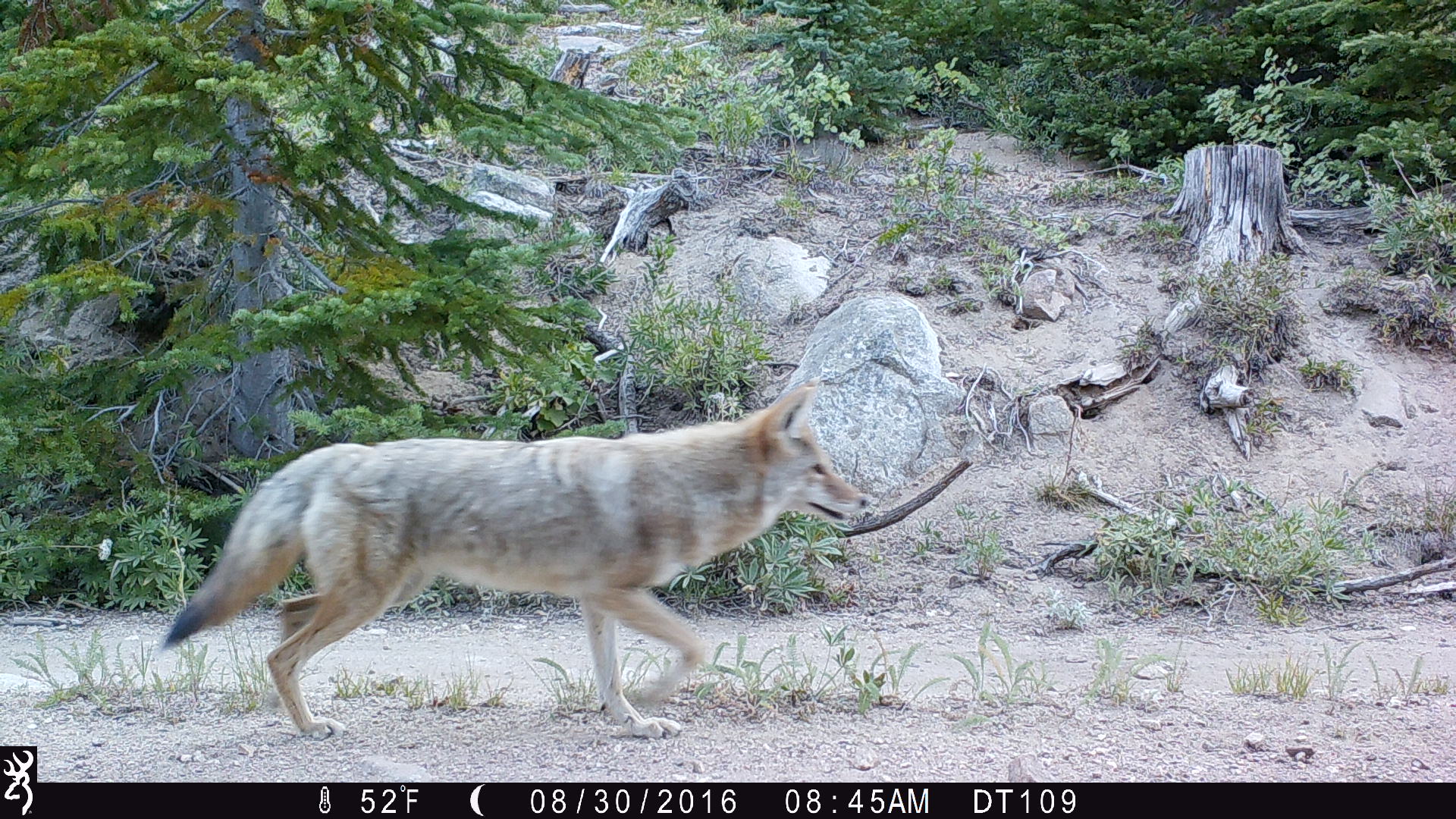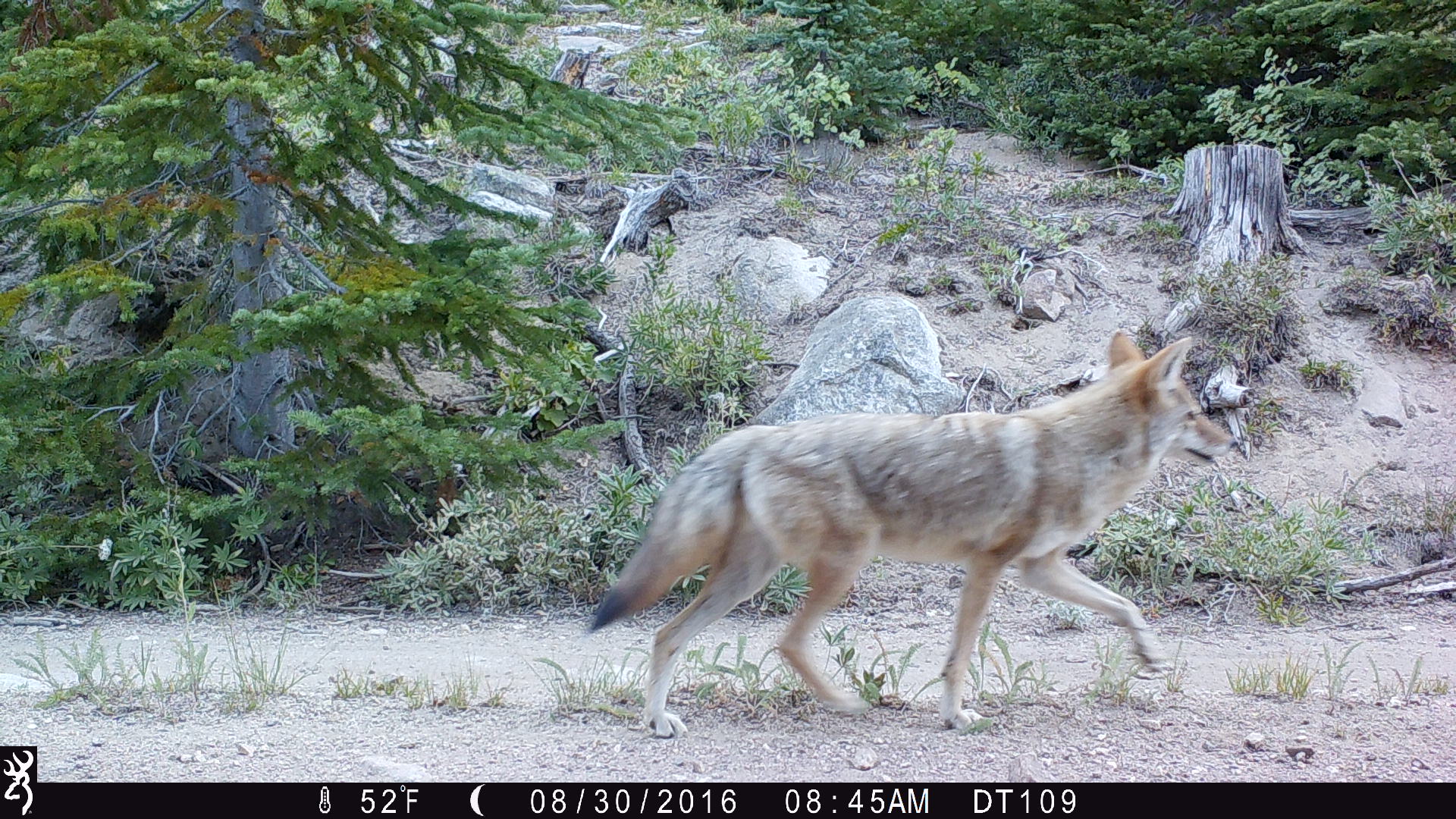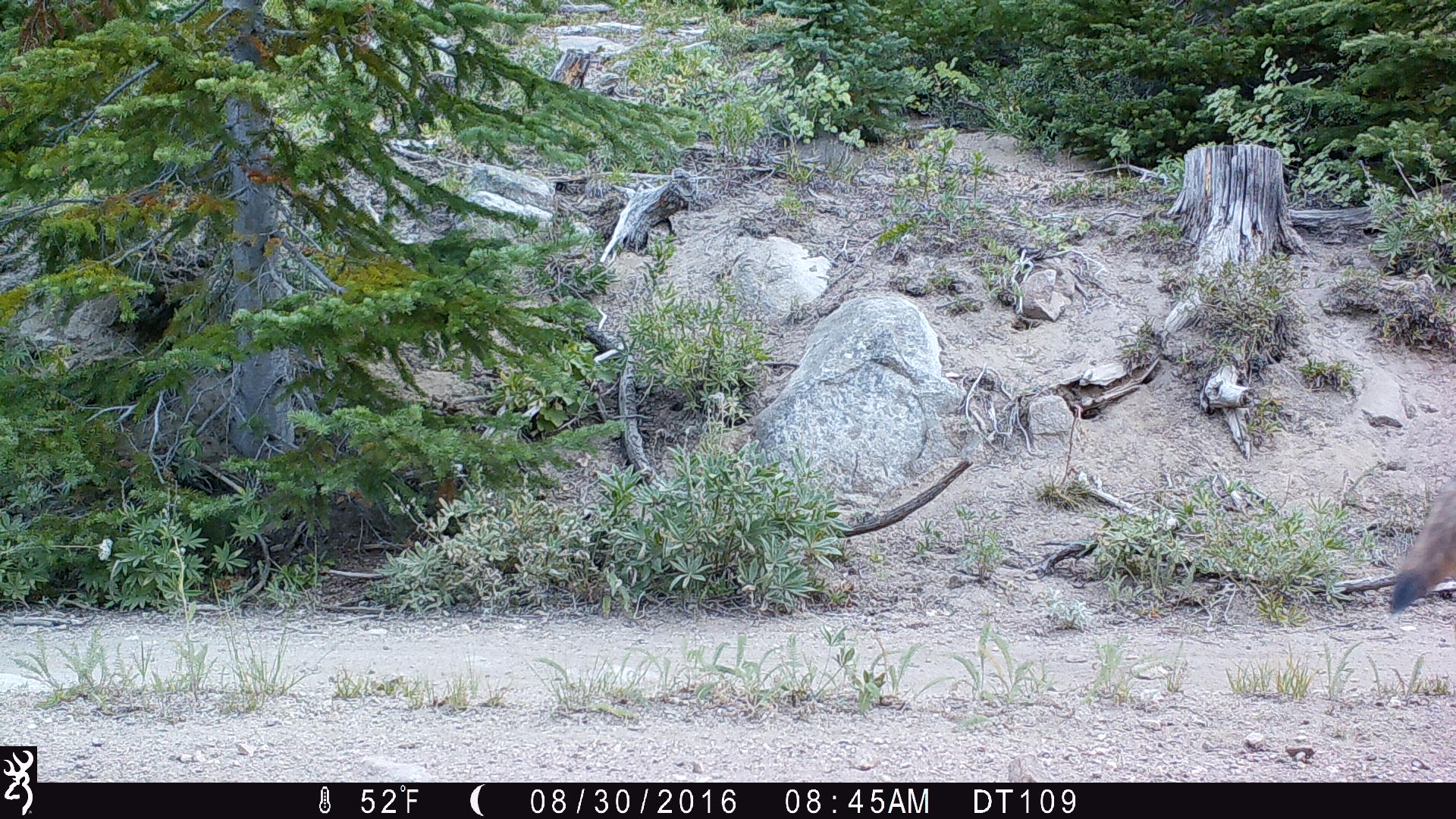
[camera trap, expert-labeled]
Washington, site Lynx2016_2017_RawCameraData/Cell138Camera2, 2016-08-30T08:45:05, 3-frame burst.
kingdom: Animalia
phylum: Chordata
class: Mammalia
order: Carnivora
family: Canidae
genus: Canis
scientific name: Canis latrans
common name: coyote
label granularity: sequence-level